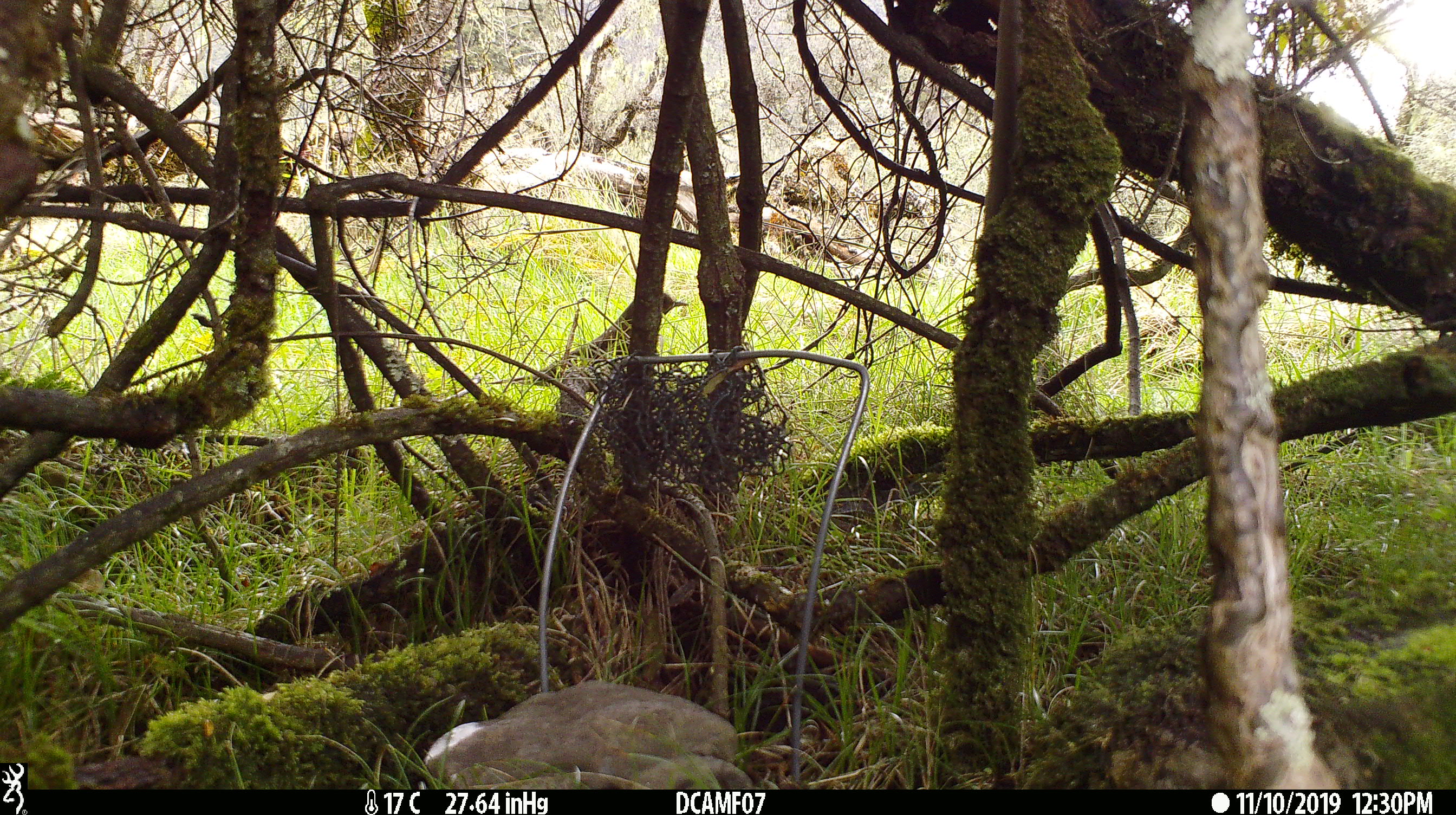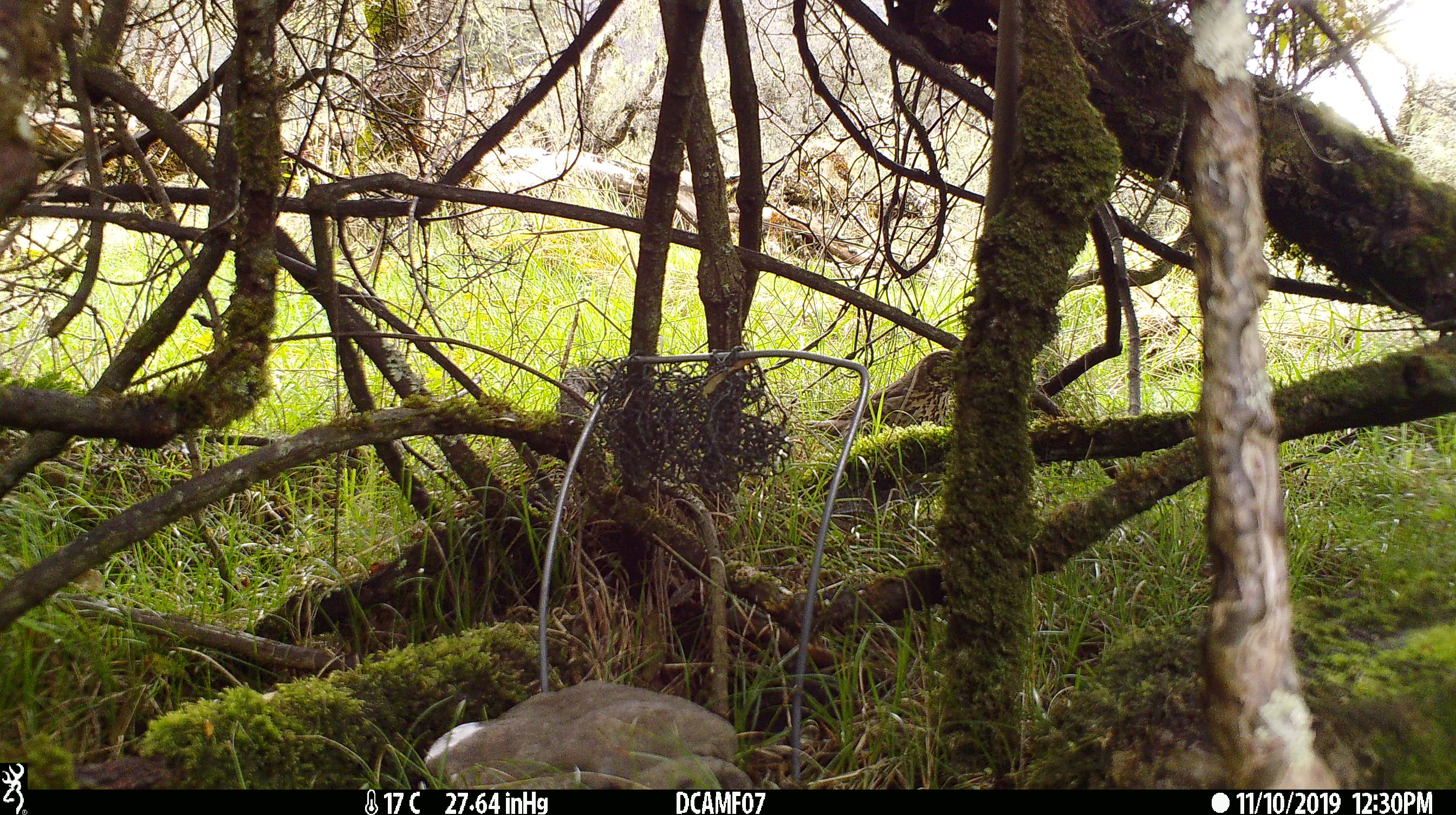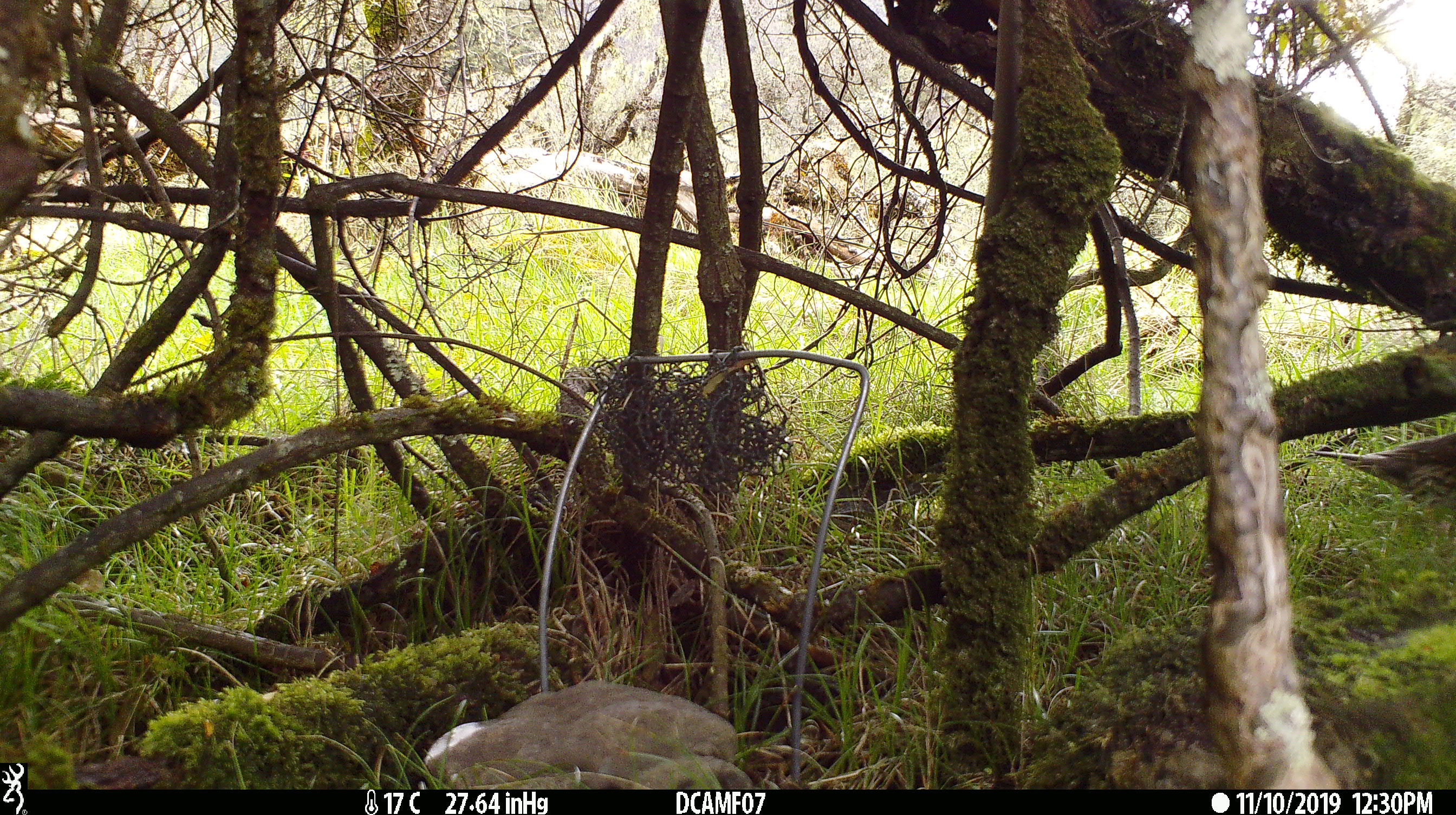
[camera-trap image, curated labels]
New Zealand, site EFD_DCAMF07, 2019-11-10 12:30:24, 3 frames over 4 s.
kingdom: Animalia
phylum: Chordata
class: Aves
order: Passeriformes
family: Turdidae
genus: Turdus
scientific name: Turdus merula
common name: eurasian blackbird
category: blackbird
Blackbird (eurasian blackbird) (Turdus merula).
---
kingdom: Animalia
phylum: Chordata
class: Aves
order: Passeriformes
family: Turdidae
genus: Turdus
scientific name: Turdus philomelos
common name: song thrush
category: thrush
Thrush (song thrush) (Turdus philomelos).